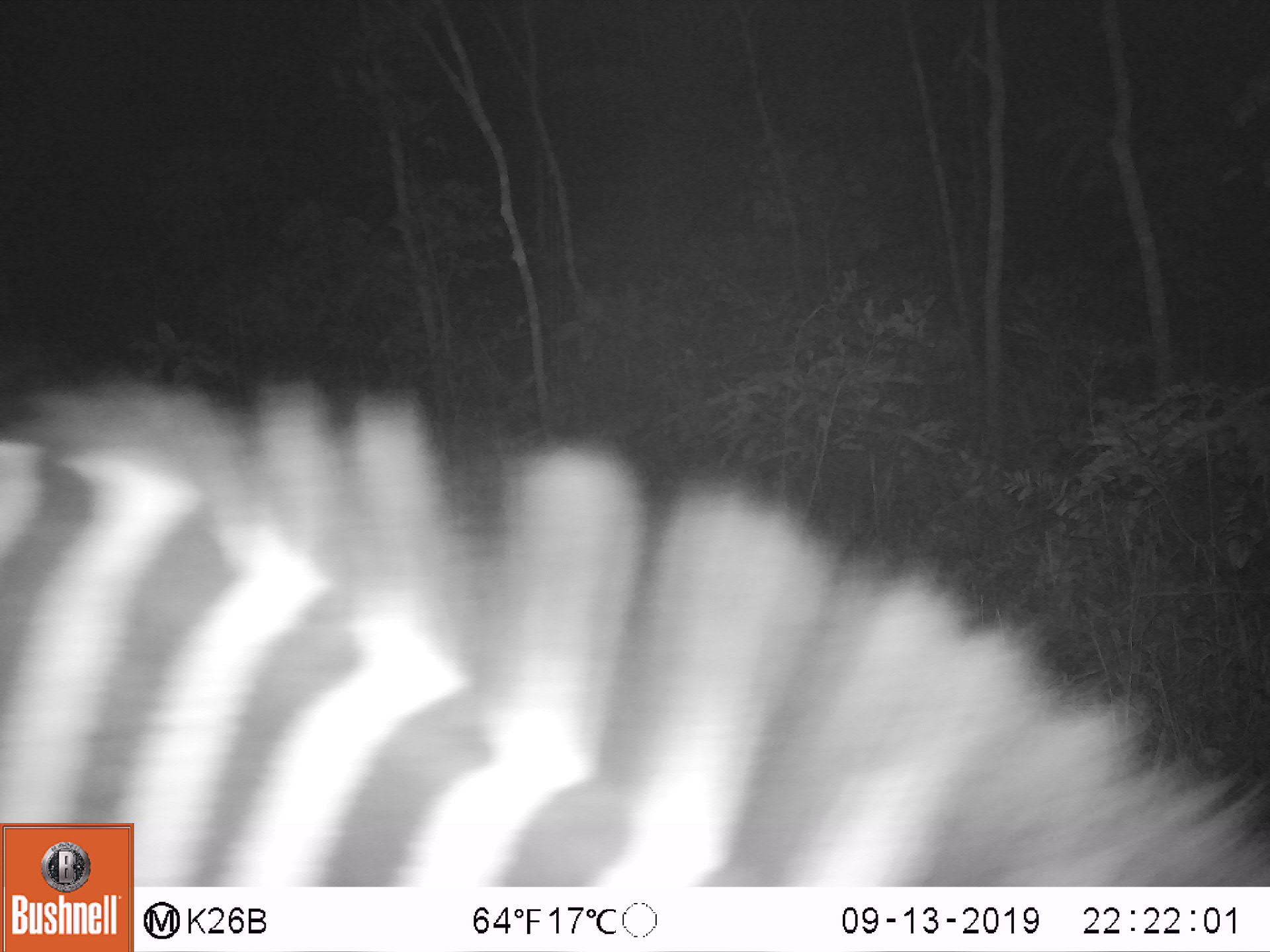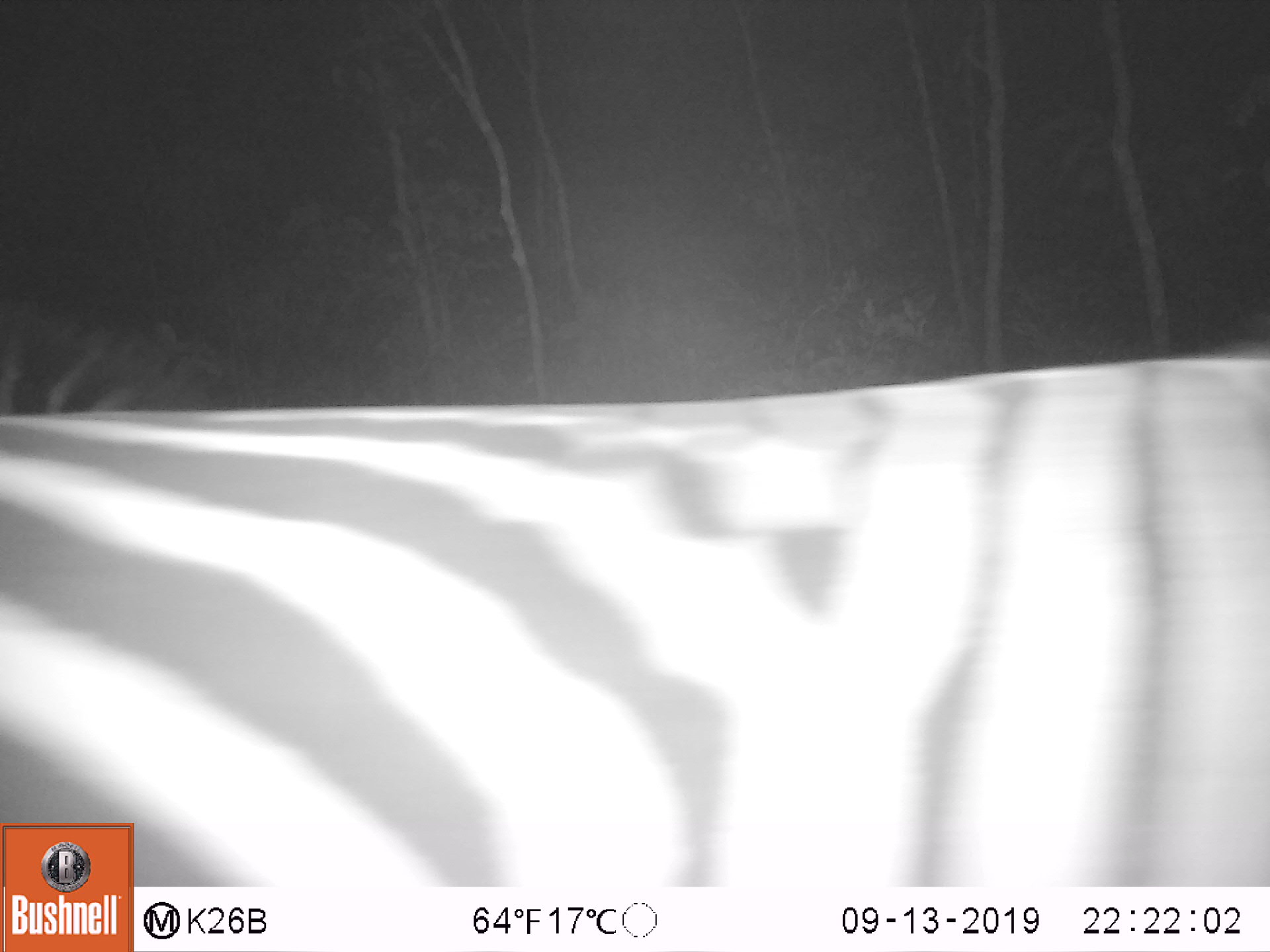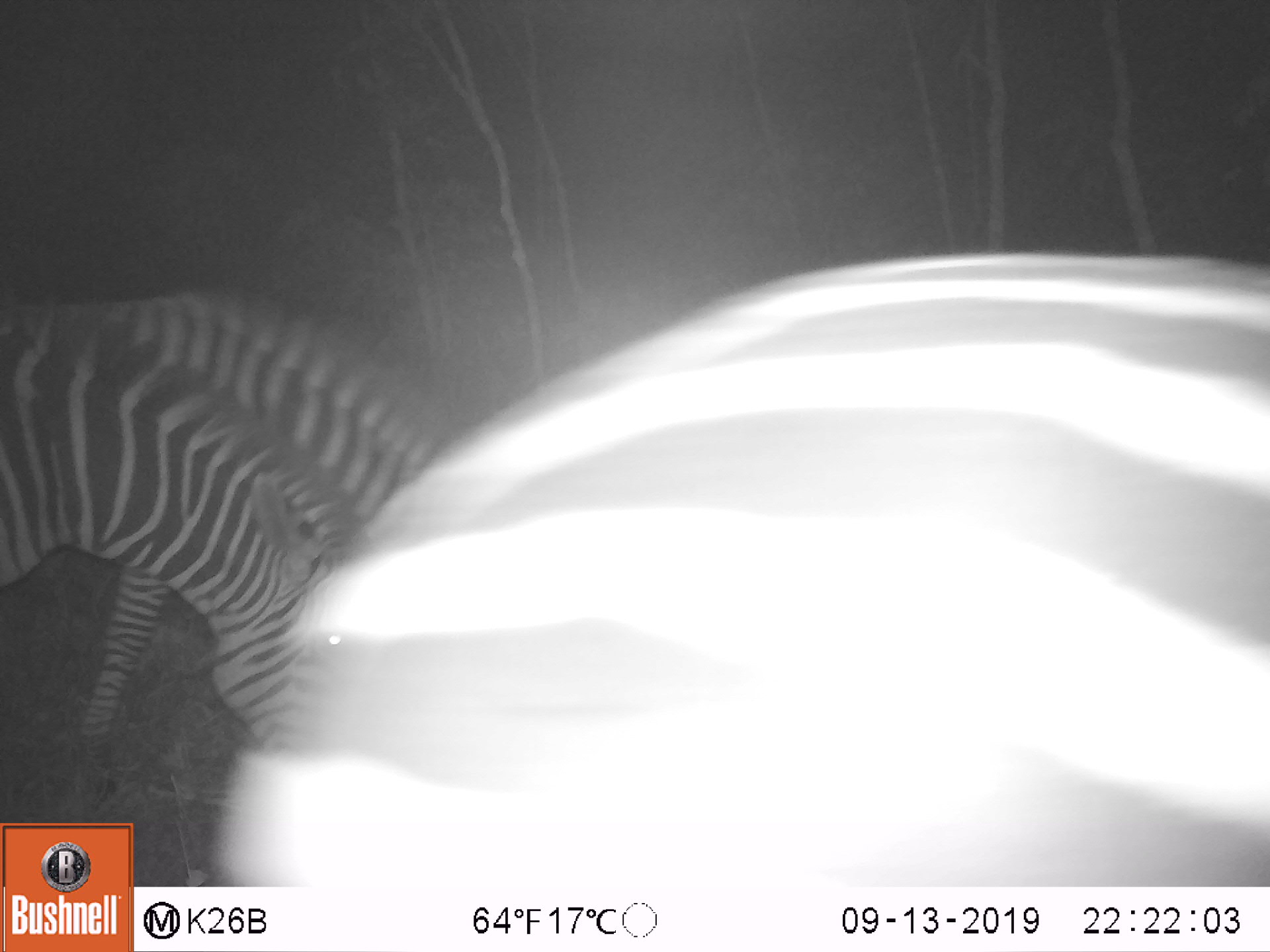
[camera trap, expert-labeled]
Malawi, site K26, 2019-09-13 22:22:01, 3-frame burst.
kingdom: Animalia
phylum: Chordata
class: Mammalia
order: Perissodactyla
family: Equidae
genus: Equus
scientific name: Equus quagga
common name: plains zebra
Plains zebra (Equus quagga), count 1.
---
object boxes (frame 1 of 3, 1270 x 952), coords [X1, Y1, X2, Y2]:
plains zebra: [137, 374, 1262, 884]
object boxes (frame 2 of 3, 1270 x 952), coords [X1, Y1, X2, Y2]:
plains zebra: [137, 350, 1262, 882]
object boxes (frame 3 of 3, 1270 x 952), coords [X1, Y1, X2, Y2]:
plains zebra: [0, 292, 384, 777]